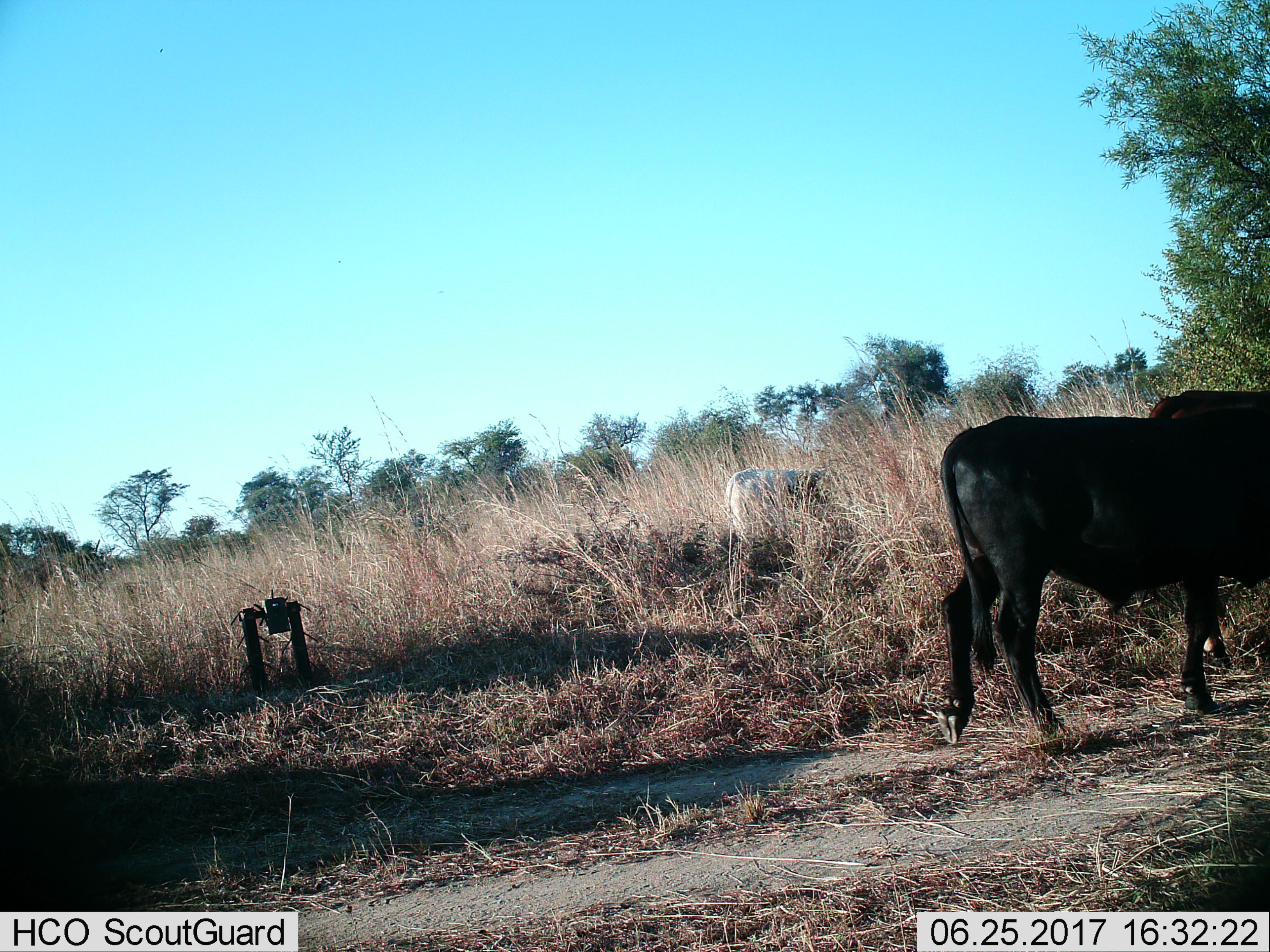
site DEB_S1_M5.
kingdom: Animalia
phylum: Chordata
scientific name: Vertebrata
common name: domestic animal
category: domesticanimal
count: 3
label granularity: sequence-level